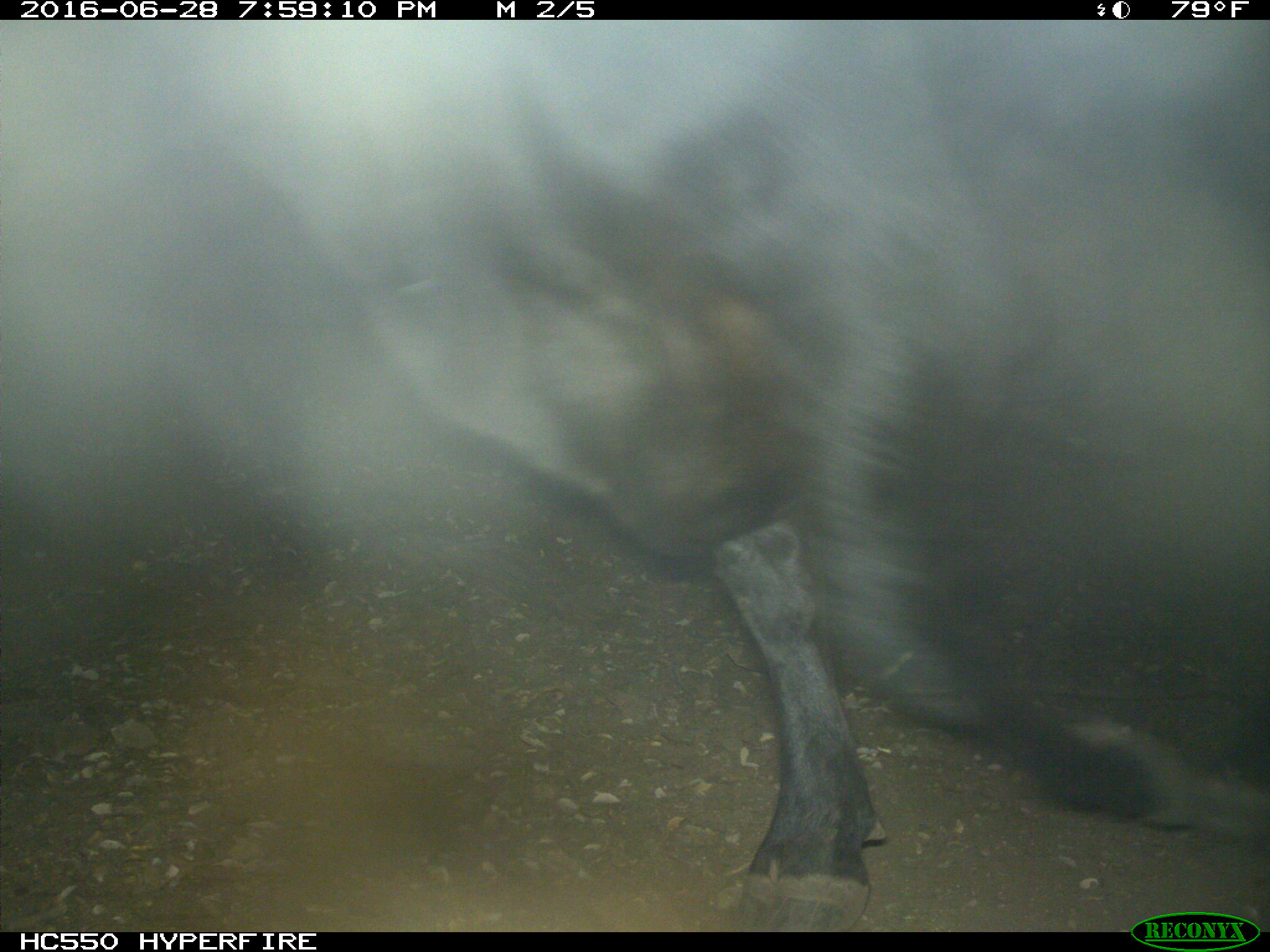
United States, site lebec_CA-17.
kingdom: Animalia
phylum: Chordata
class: Mammalia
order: Artiodactyla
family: Bovidae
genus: Bos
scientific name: Bos taurus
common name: domestic cow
Bos taurus (domestic cow).